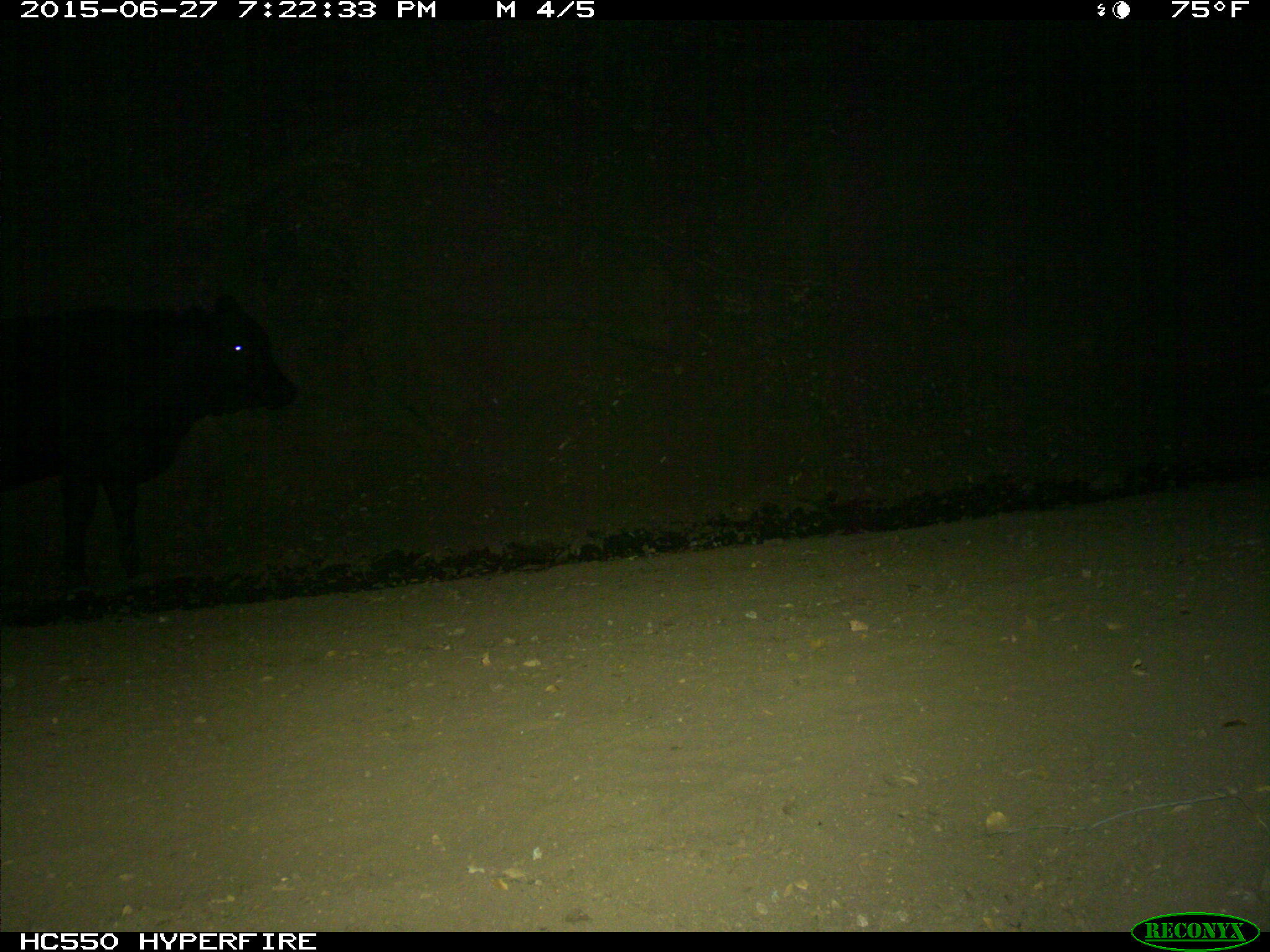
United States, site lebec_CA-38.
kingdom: Animalia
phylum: Chordata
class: Mammalia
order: Artiodactyla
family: Bovidae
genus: Bos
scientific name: Bos taurus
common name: domestic cow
Bos taurus (domestic cow).